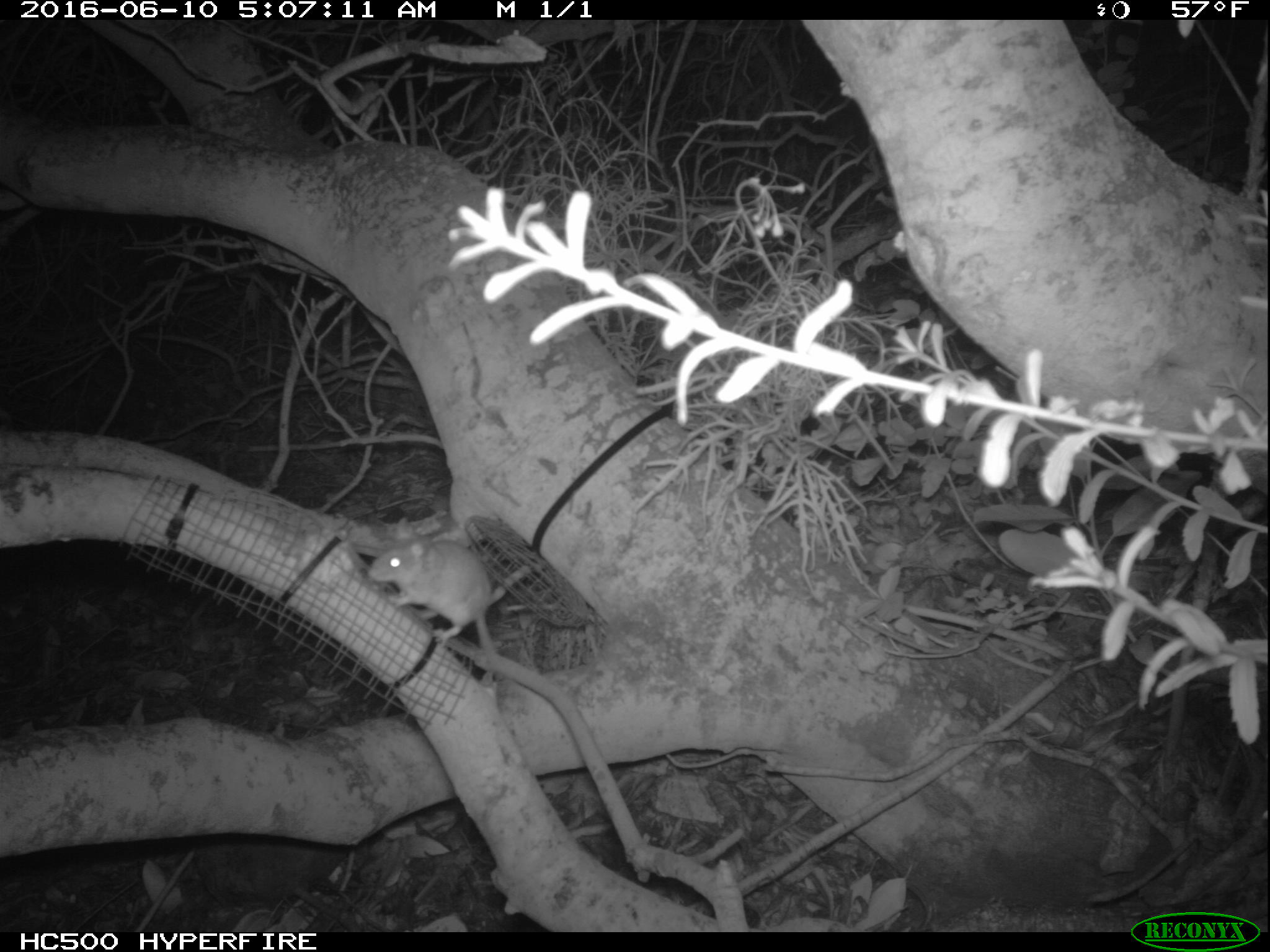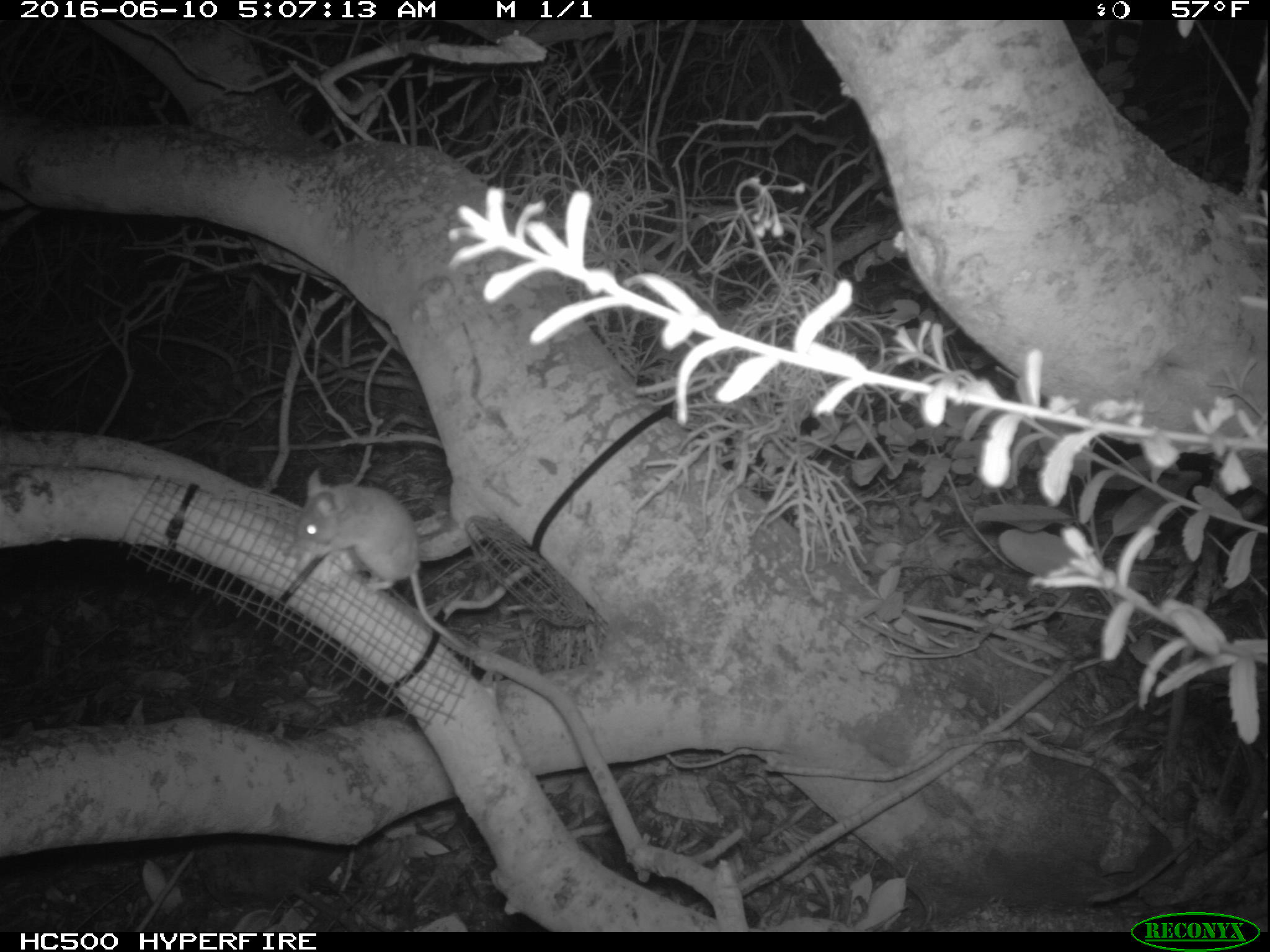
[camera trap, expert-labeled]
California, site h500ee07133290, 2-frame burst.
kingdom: Animalia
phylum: Chordata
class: Mammalia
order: Rodentia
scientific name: Rodentia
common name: rodent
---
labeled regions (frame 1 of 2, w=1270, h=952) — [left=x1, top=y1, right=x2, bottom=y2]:
rodent: [left=369, top=536, right=497, bottom=657]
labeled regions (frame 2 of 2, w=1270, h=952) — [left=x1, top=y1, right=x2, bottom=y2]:
rodent: [left=290, top=465, right=469, bottom=650]